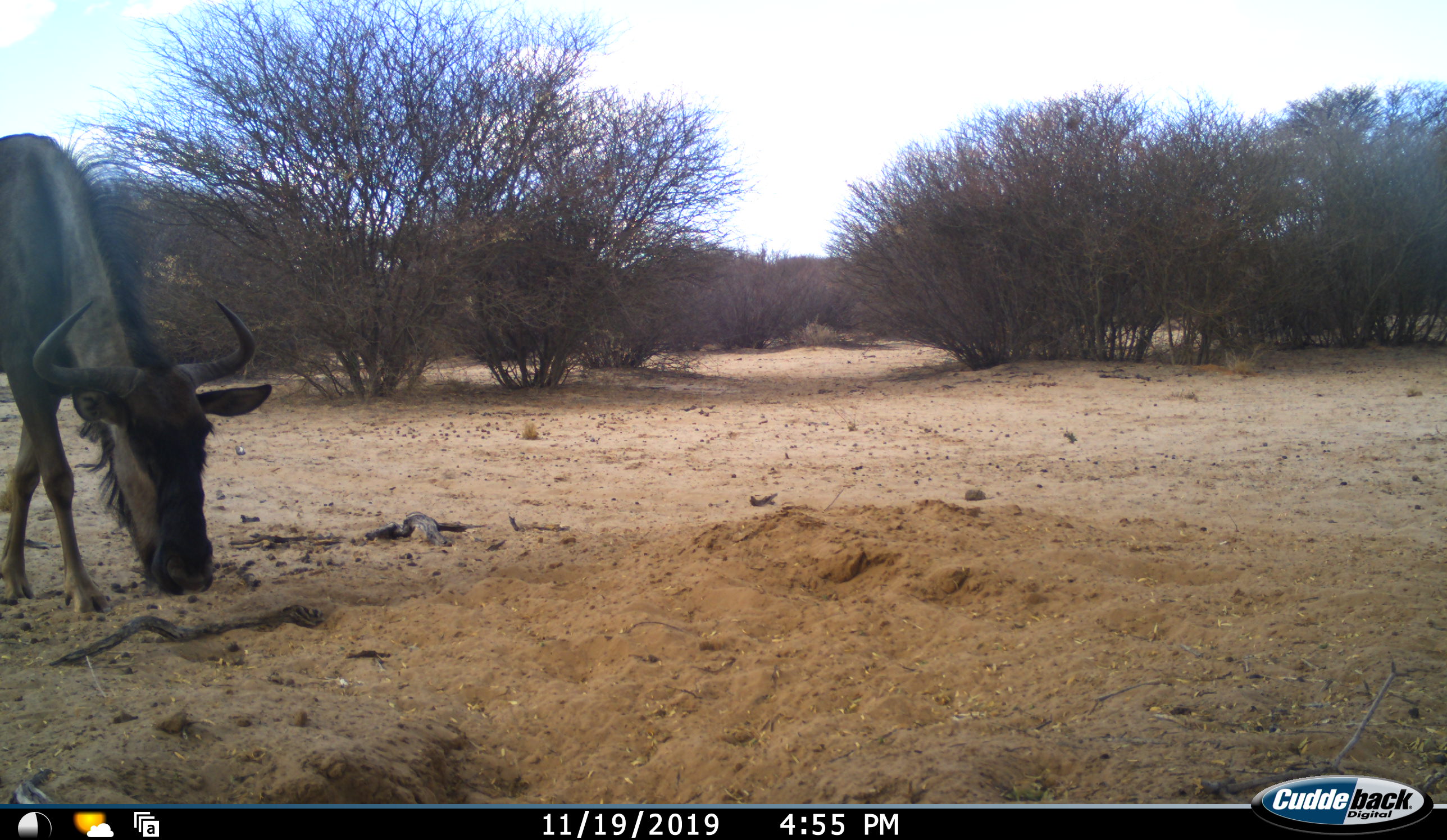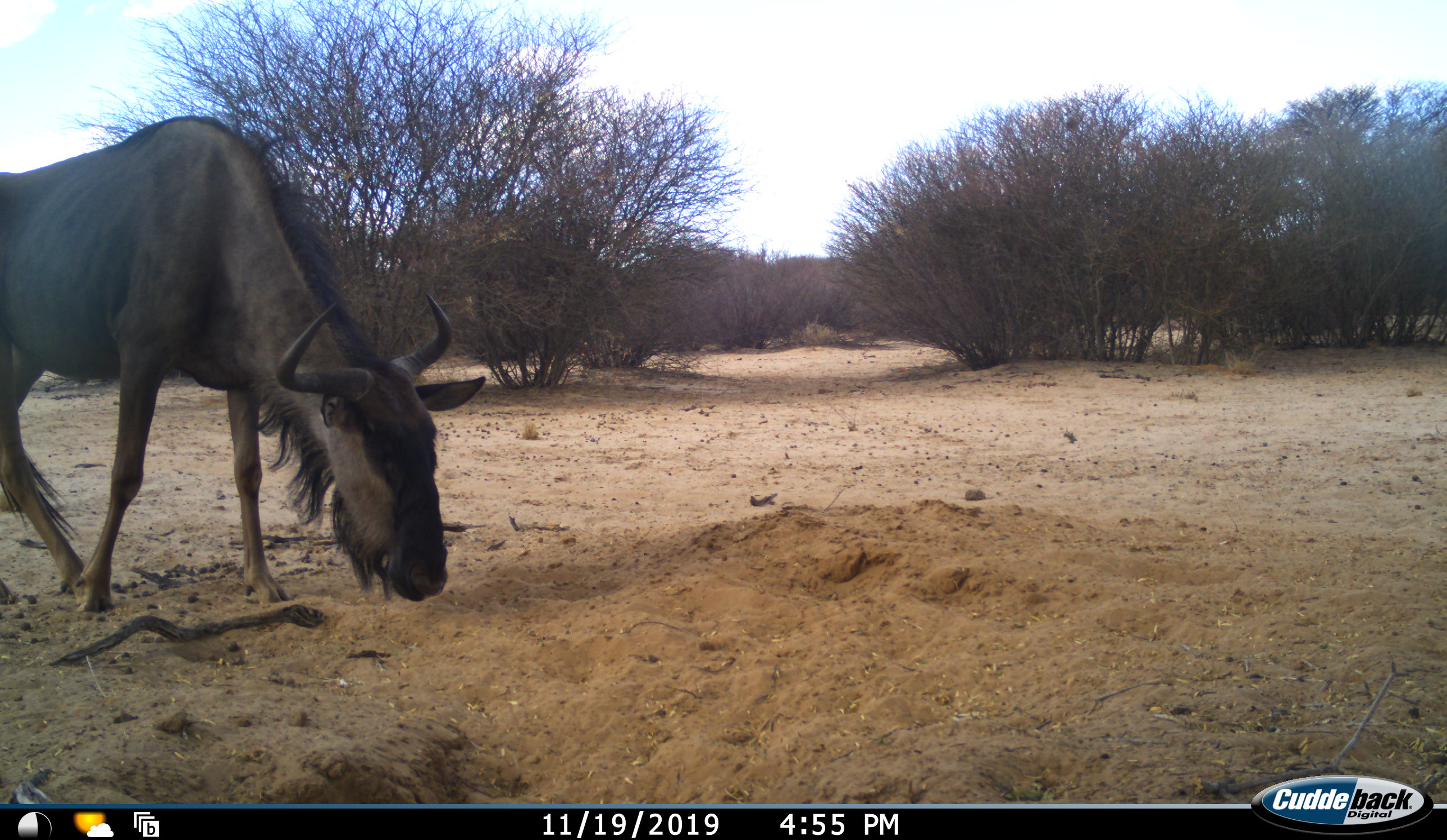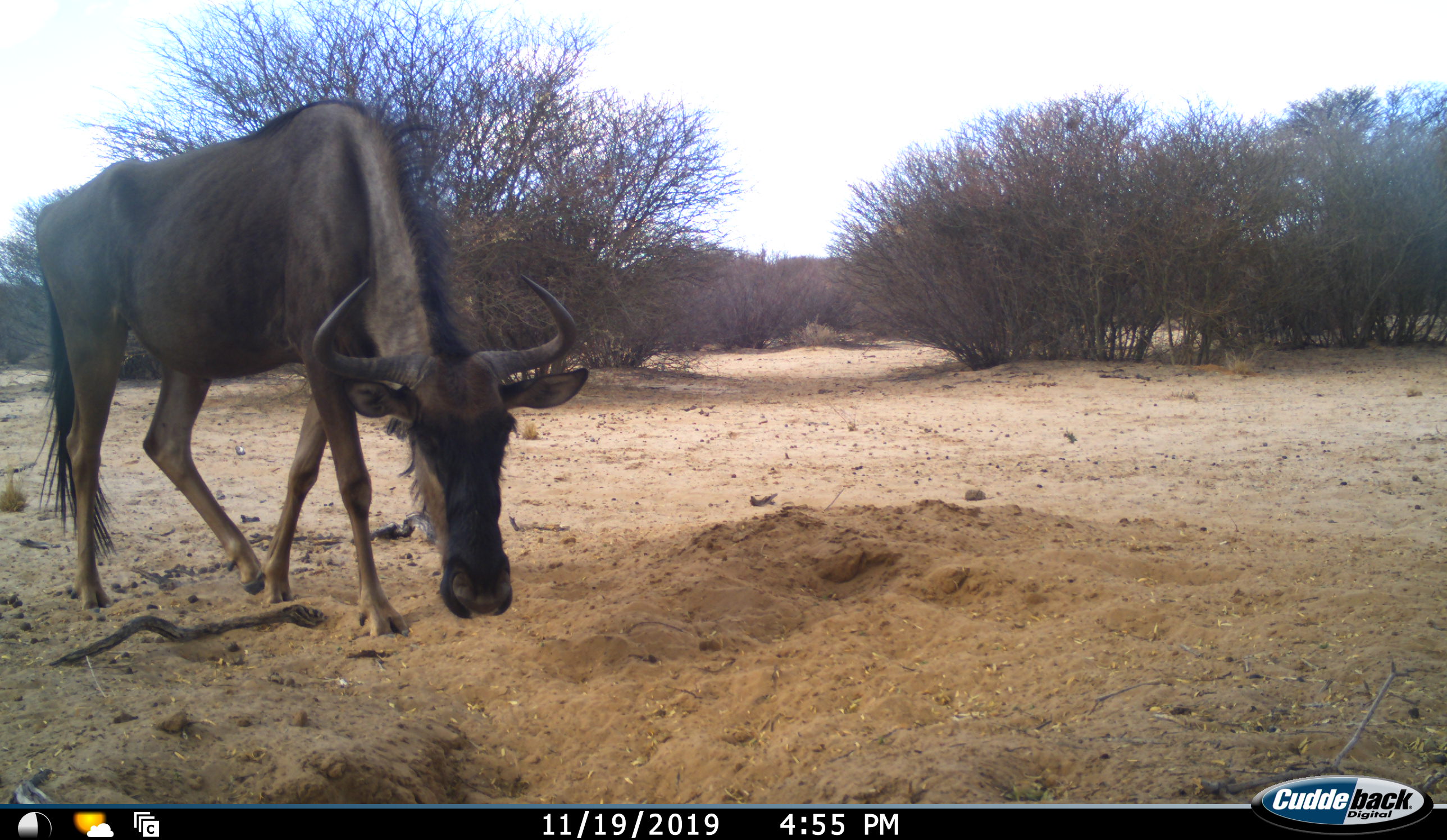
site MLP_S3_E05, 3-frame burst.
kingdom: Animalia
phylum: Chordata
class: Mammalia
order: Artiodactyla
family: Bovidae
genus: Connochaetes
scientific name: Connochaetes taurinus taurinus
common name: blue wildebeest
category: wildebeestblue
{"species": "wildebeestblue (blue wildebeest) (Connochaetes taurinus taurinus)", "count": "1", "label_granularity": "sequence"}